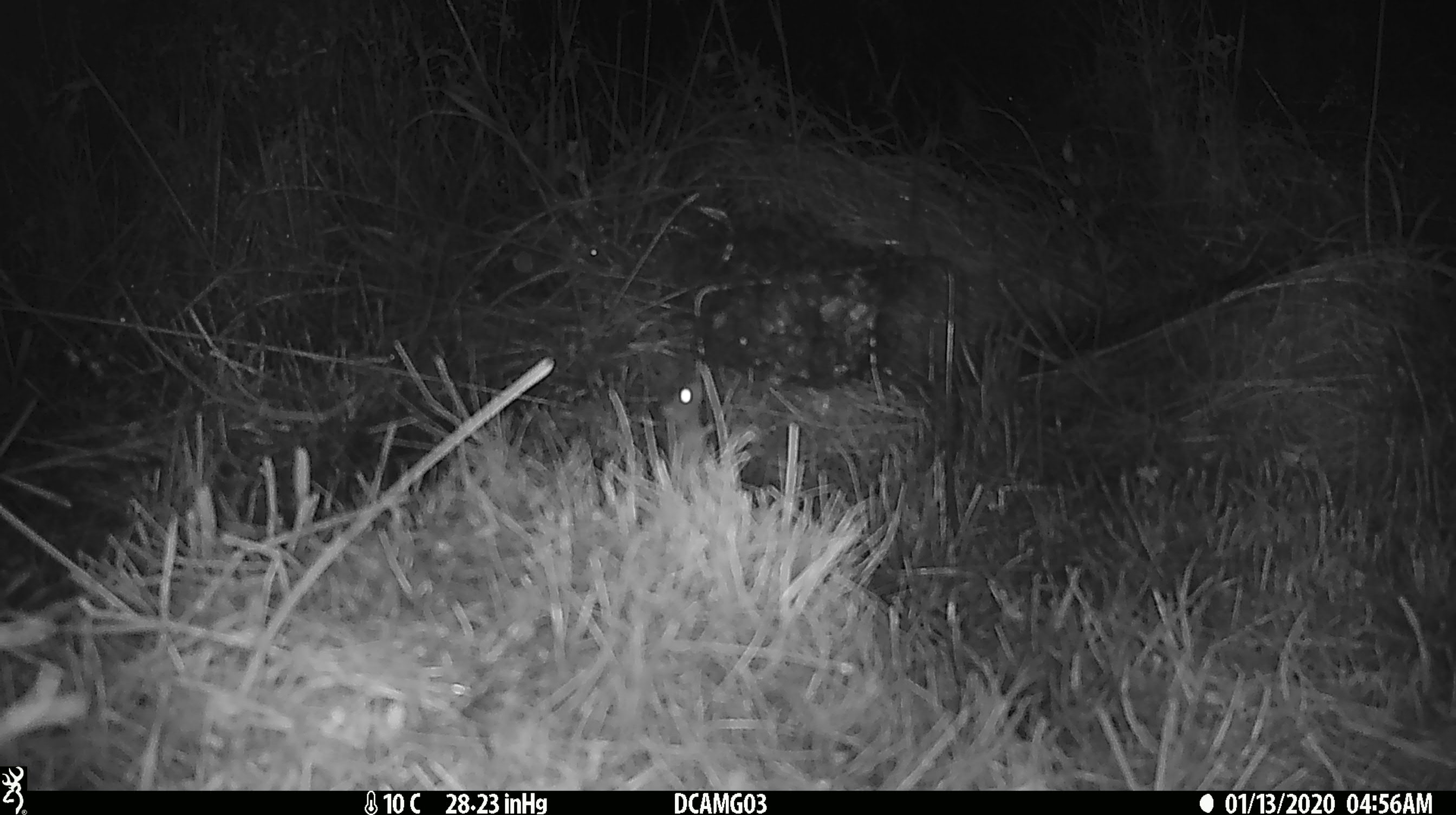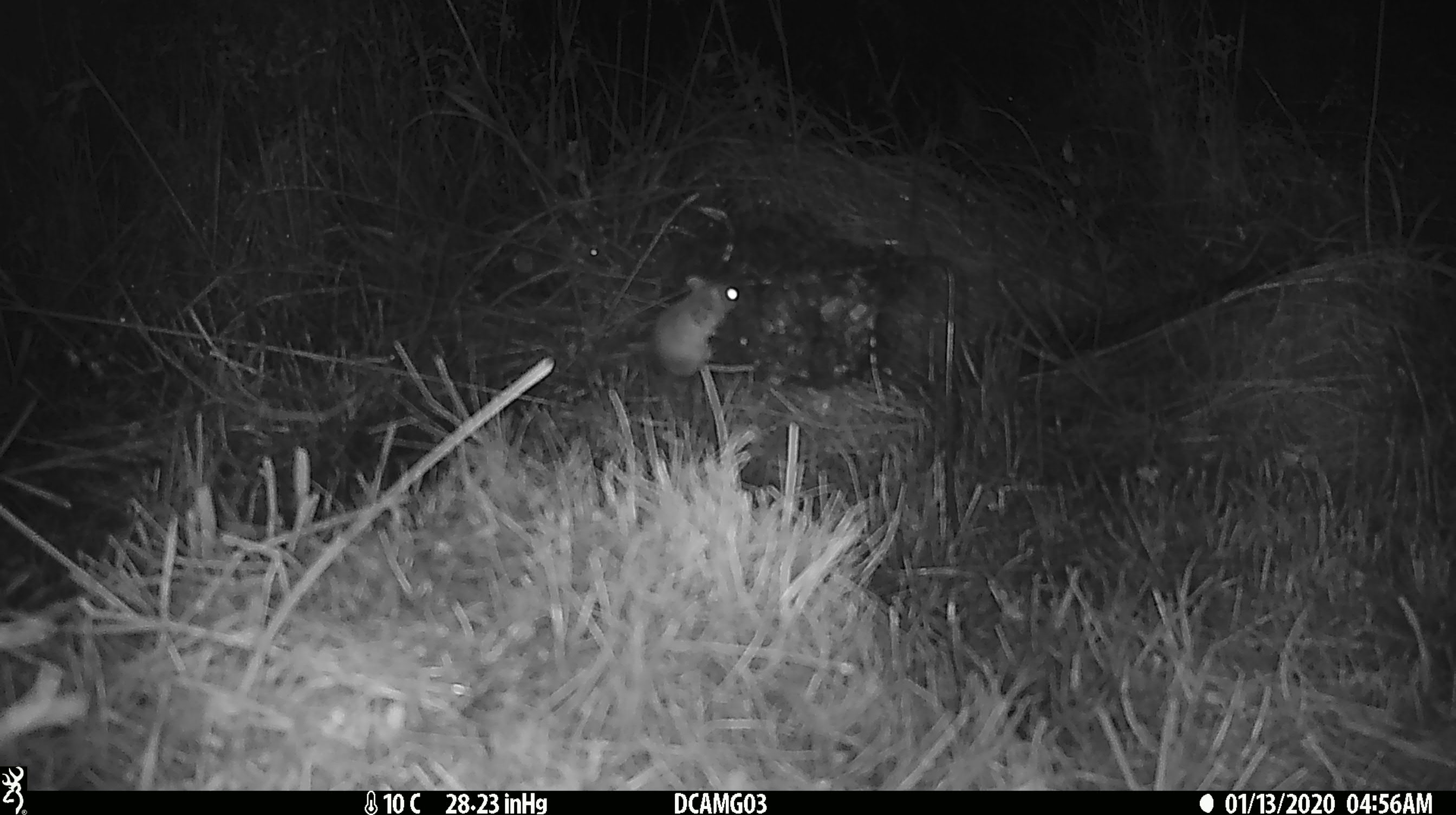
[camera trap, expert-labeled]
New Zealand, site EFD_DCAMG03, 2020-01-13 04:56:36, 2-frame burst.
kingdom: Animalia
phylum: Chordata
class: Mammalia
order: Rodentia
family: Muridae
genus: Mus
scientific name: Mus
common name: mouse